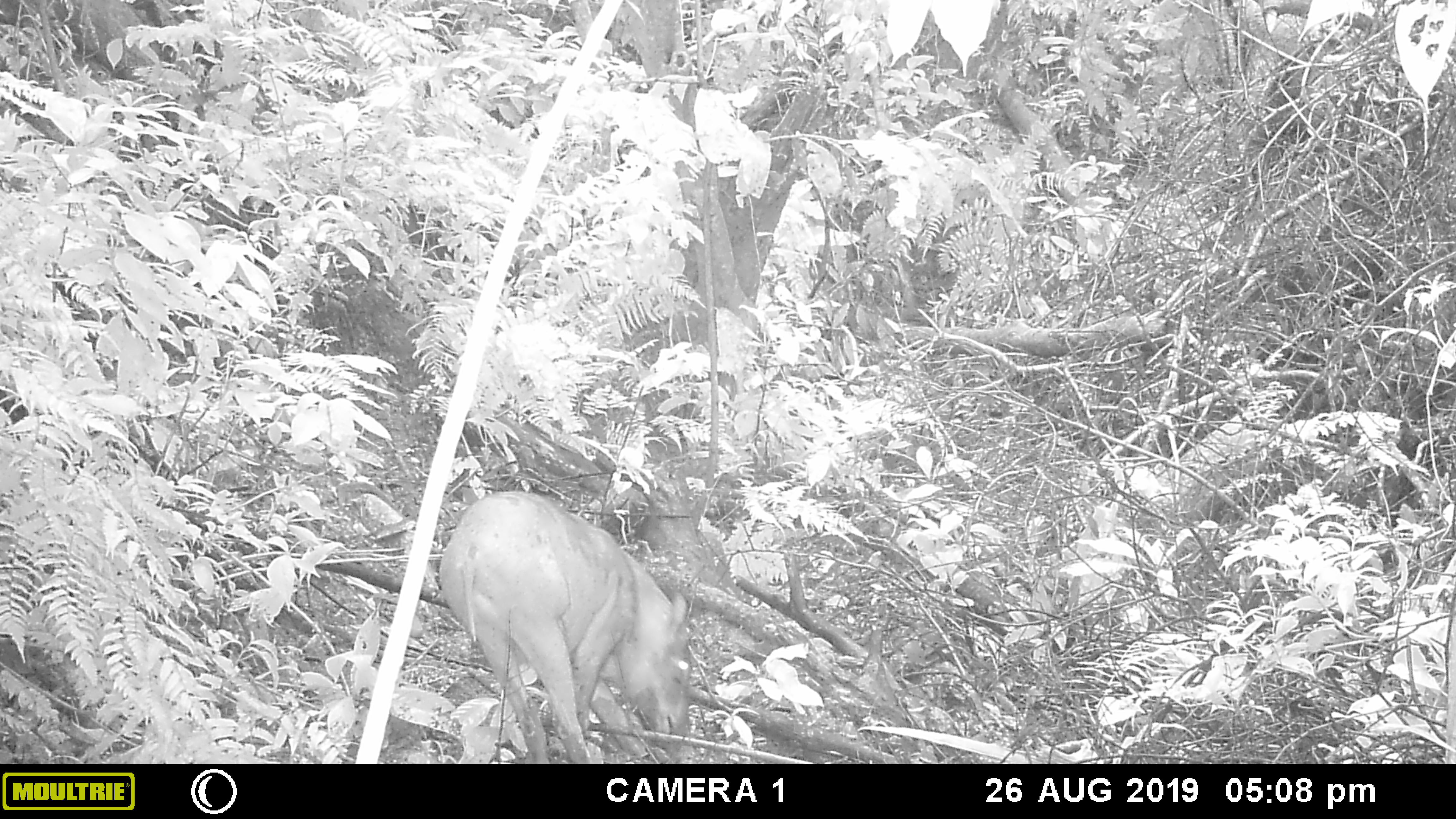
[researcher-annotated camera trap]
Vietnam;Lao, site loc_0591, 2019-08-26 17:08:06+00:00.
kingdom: Animalia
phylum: Chordata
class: Mammalia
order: Artiodactyla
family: Suidae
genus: Sus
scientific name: Sus scrofa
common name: eurasian wild pig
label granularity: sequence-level